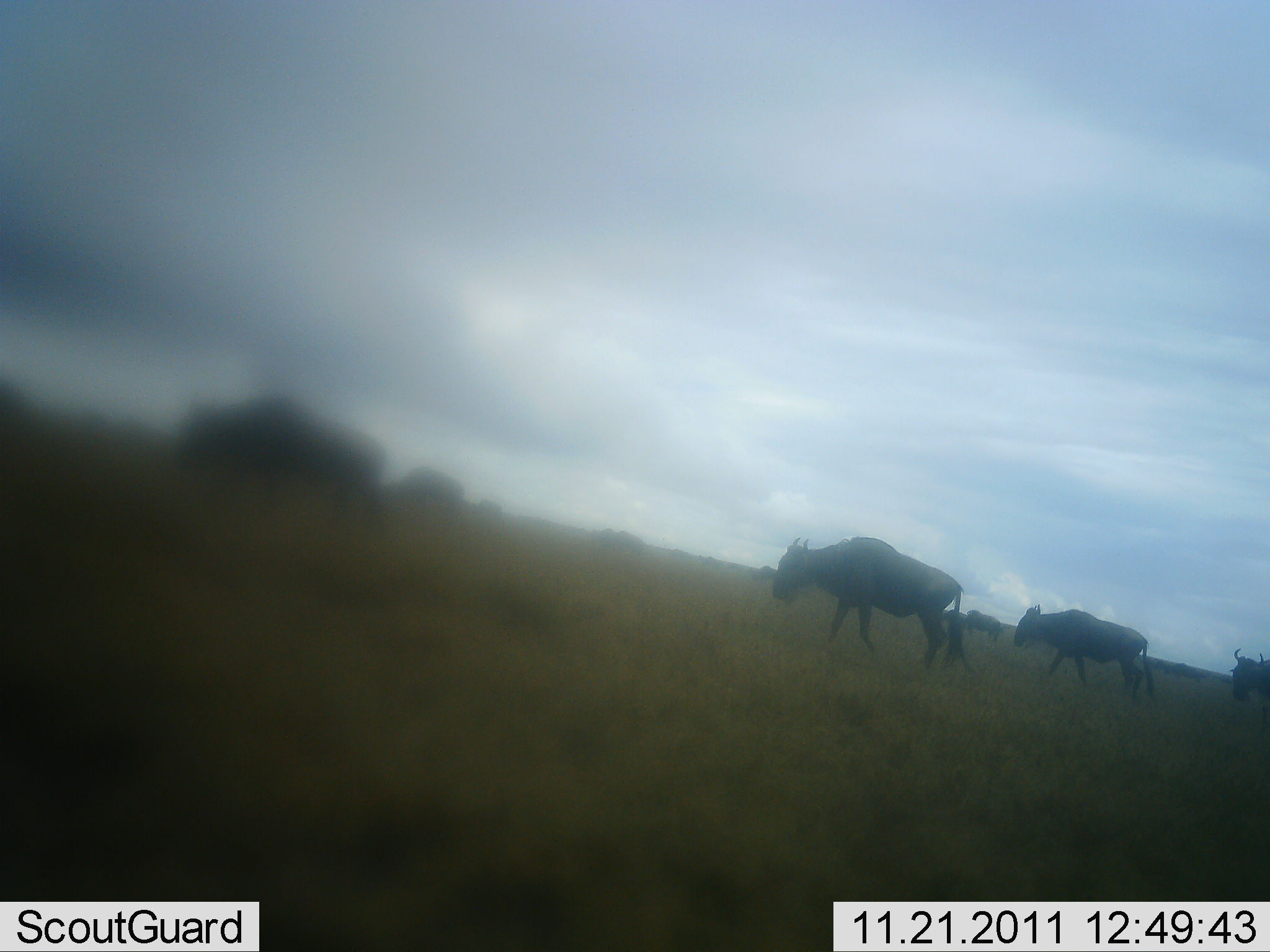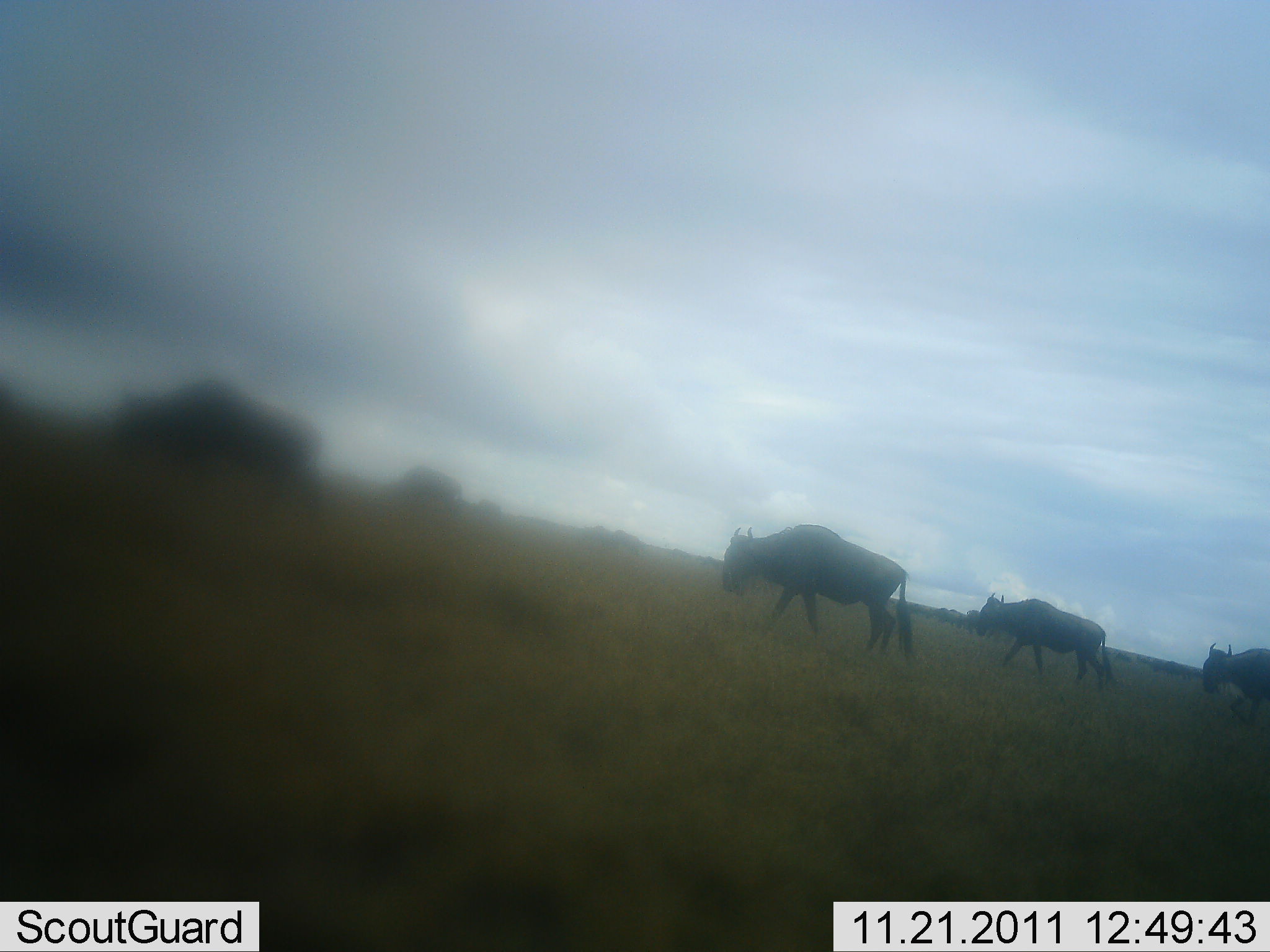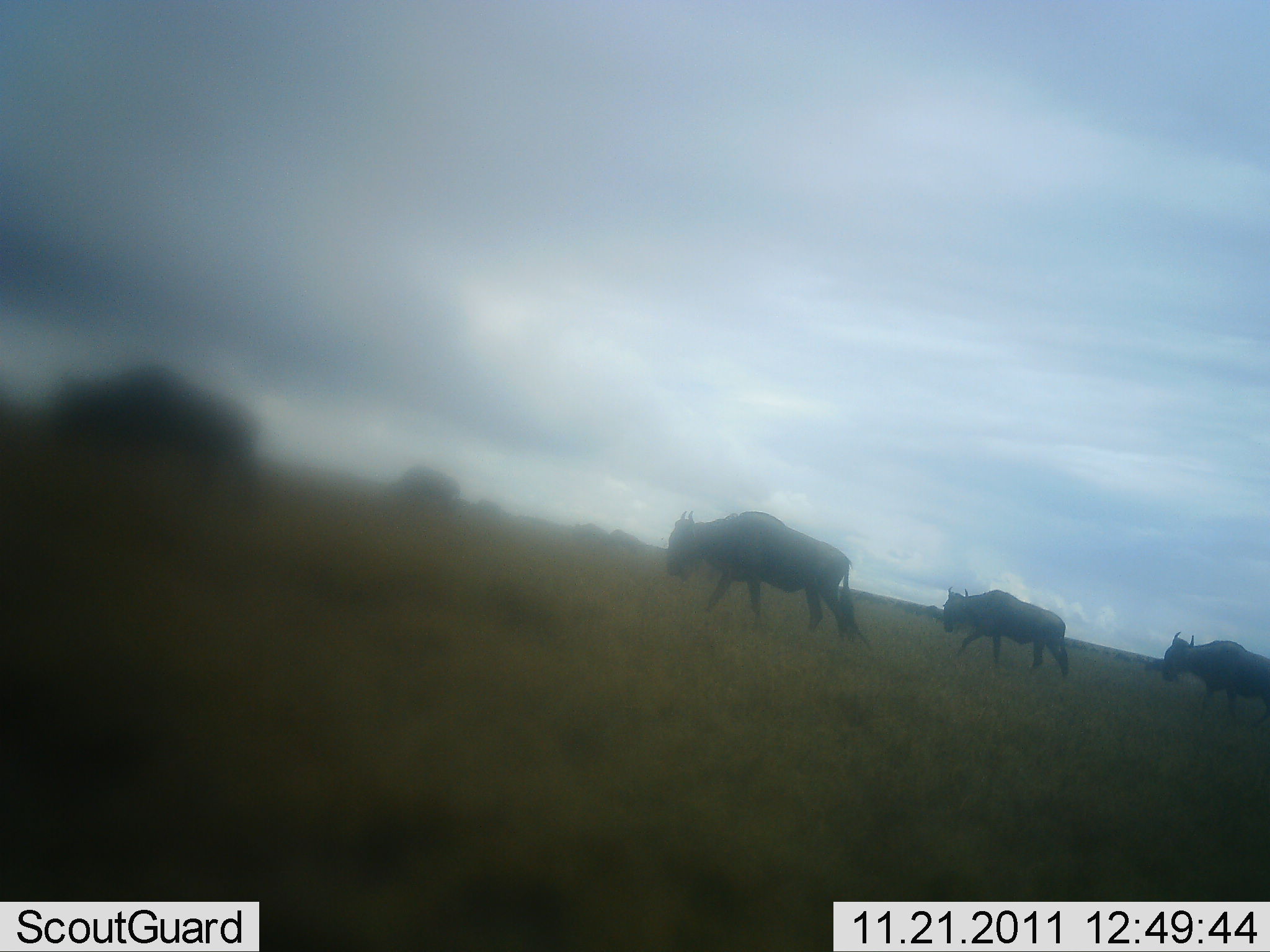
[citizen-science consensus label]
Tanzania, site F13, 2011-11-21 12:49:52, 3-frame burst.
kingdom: Animalia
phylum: Chordata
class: Mammalia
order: Artiodactyla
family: Bovidae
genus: Connochaetes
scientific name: Connochaetes taurinus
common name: blue wildebeest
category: wildebeest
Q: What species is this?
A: Wildebeest (blue wildebeest) (Connochaetes taurinus).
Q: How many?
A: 5.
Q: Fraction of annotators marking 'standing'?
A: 12%.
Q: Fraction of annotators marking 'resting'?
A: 0%.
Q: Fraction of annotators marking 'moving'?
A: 100%.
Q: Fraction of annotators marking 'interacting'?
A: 0%.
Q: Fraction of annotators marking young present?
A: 0%.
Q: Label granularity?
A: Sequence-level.